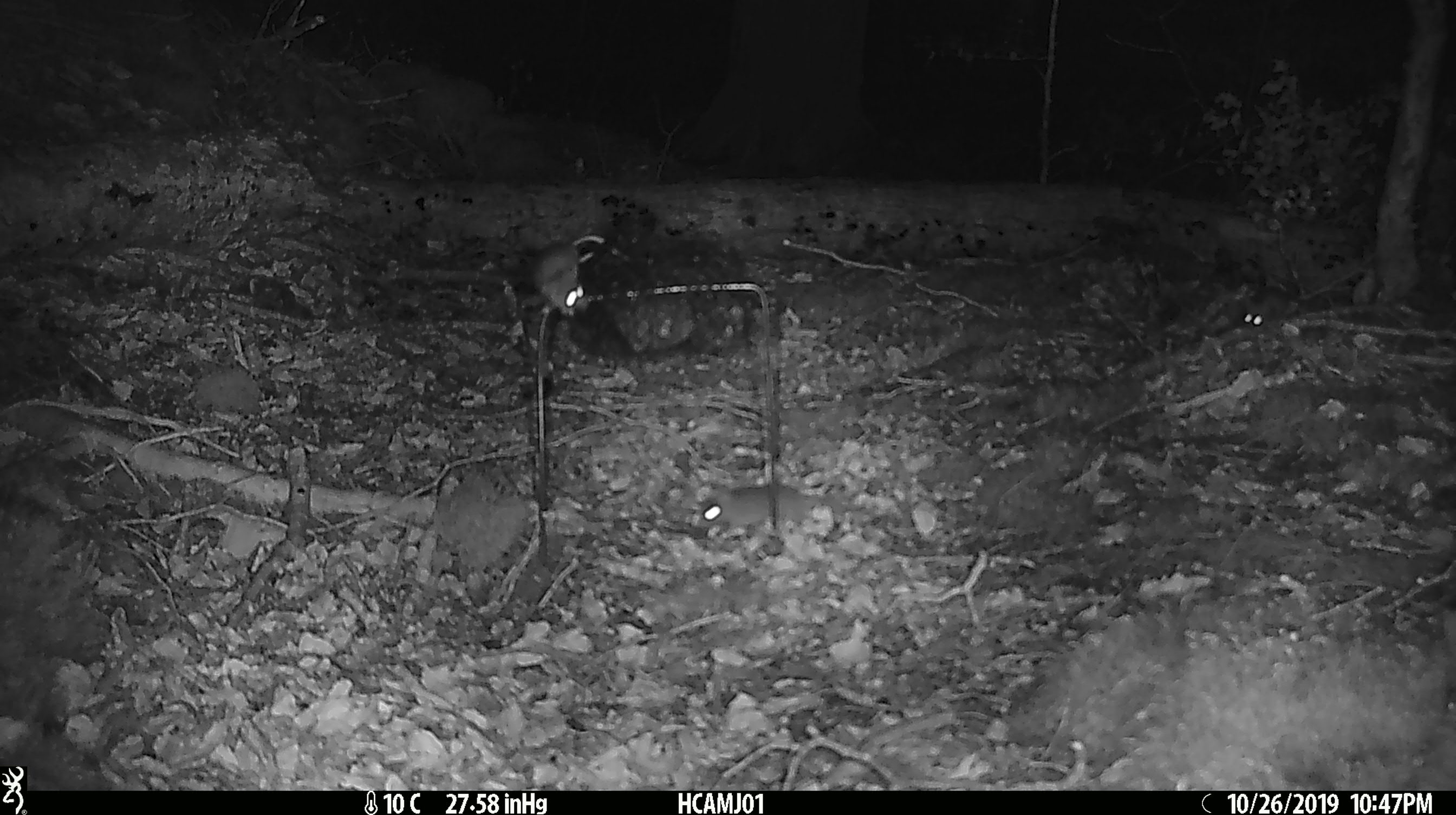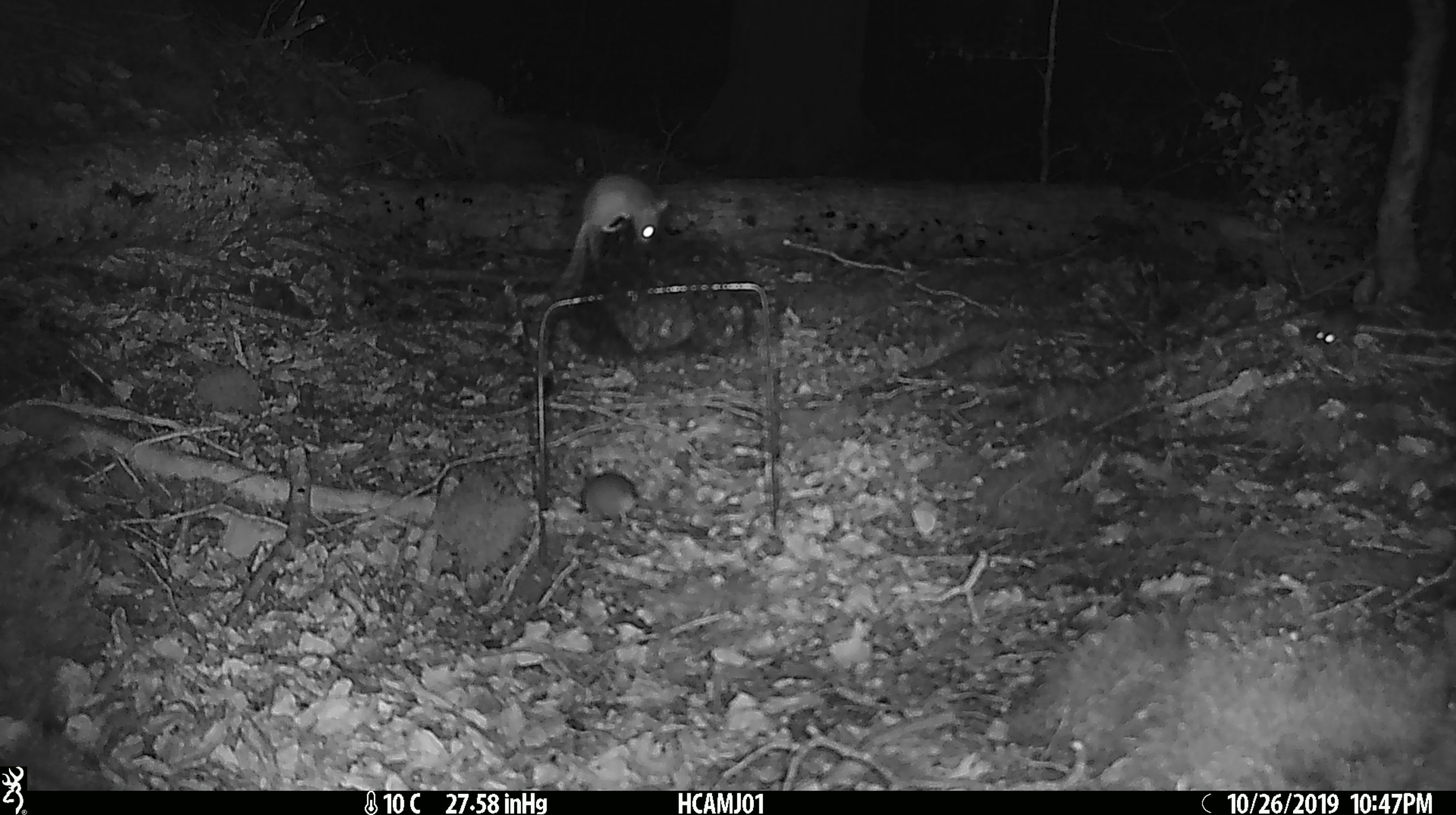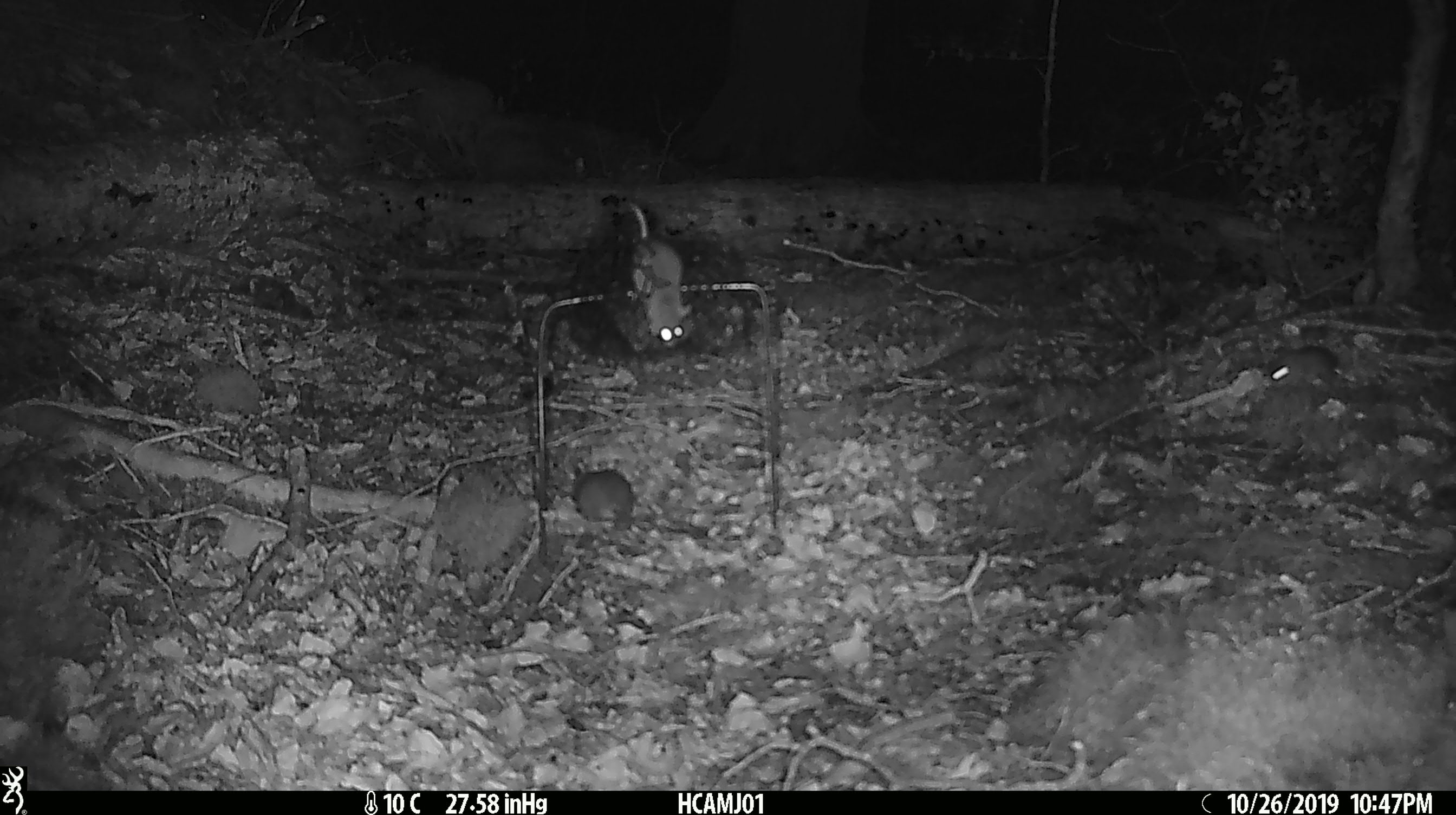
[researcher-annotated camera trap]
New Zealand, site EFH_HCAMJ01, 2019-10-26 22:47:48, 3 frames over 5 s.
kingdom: Animalia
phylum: Chordata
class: Mammalia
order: Rodentia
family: Muridae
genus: Mus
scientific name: Mus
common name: mouse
Mouse (Mus).